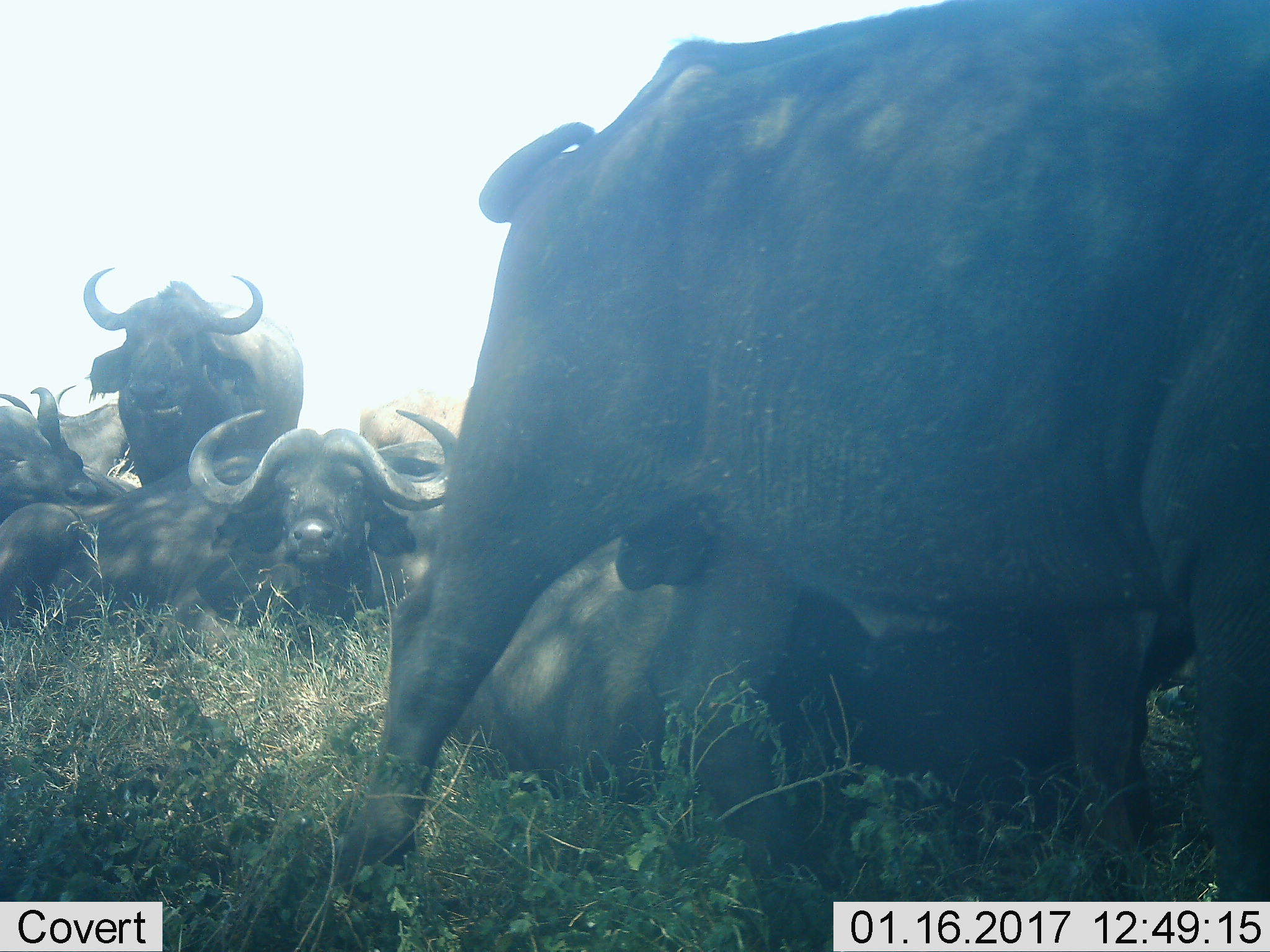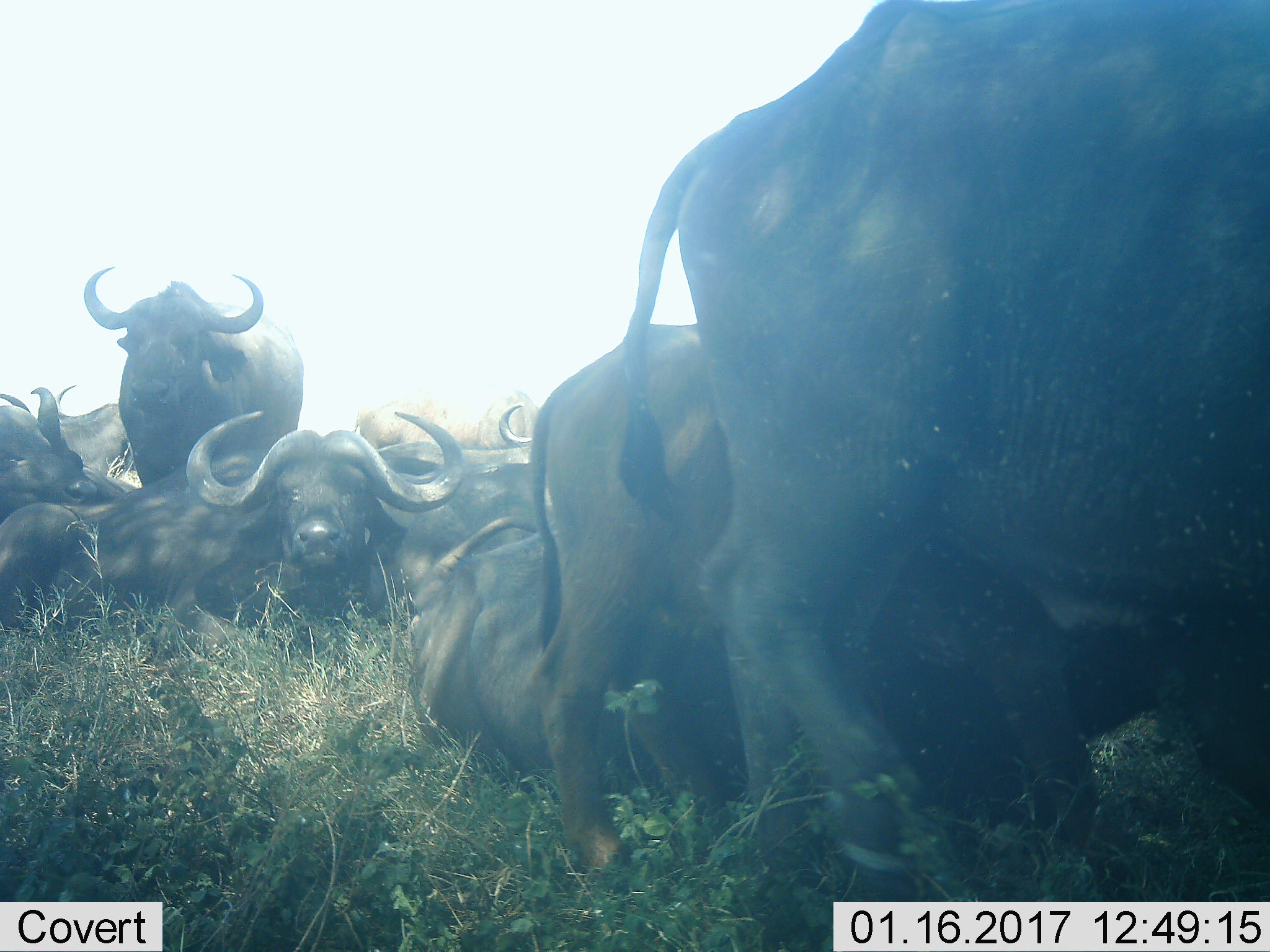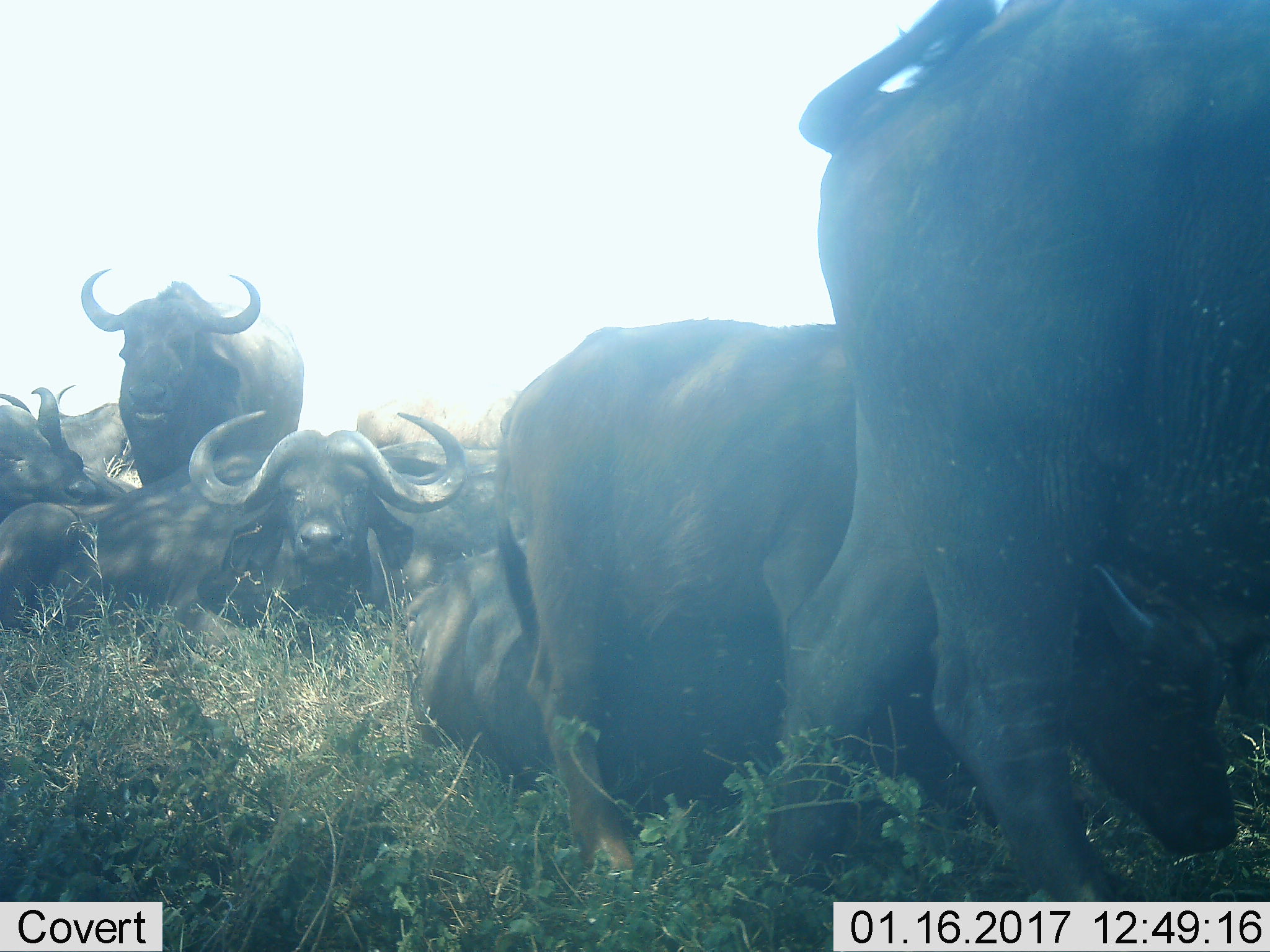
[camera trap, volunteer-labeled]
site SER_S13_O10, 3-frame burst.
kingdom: Animalia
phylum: Chordata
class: Mammalia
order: Artiodactyla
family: Bovidae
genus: Syncerus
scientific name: Syncerus caffer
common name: african buffalo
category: buffalo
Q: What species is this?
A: Buffalo (african buffalo) (Syncerus caffer).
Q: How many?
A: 8.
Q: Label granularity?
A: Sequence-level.